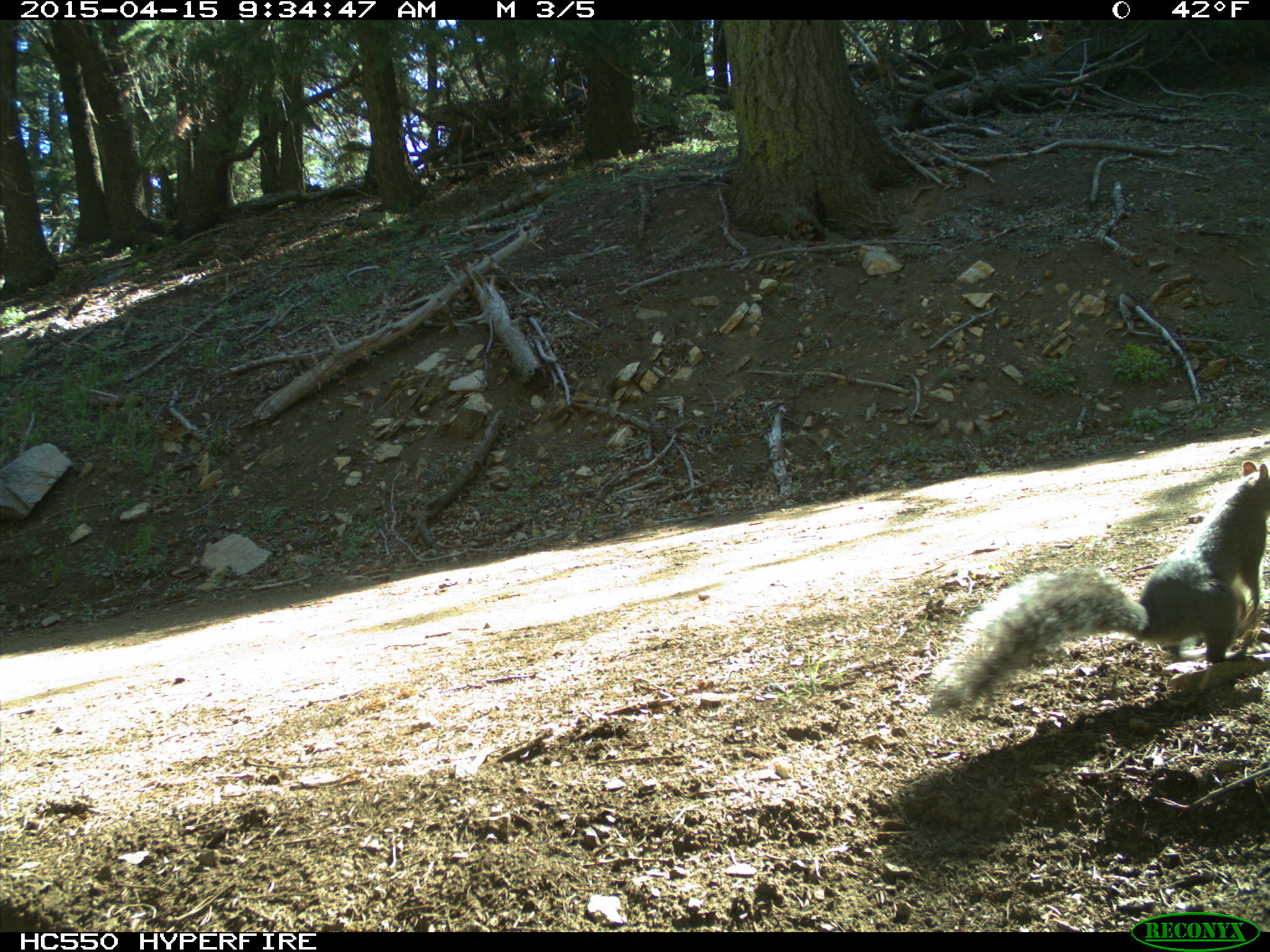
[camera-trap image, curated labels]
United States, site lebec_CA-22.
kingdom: Animalia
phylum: Chordata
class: Mammalia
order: Rodentia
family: Sciuridae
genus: Sciurus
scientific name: Sciurus carolinensis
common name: eastern gray squirrel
Sciurus carolinensis (eastern gray squirrel).